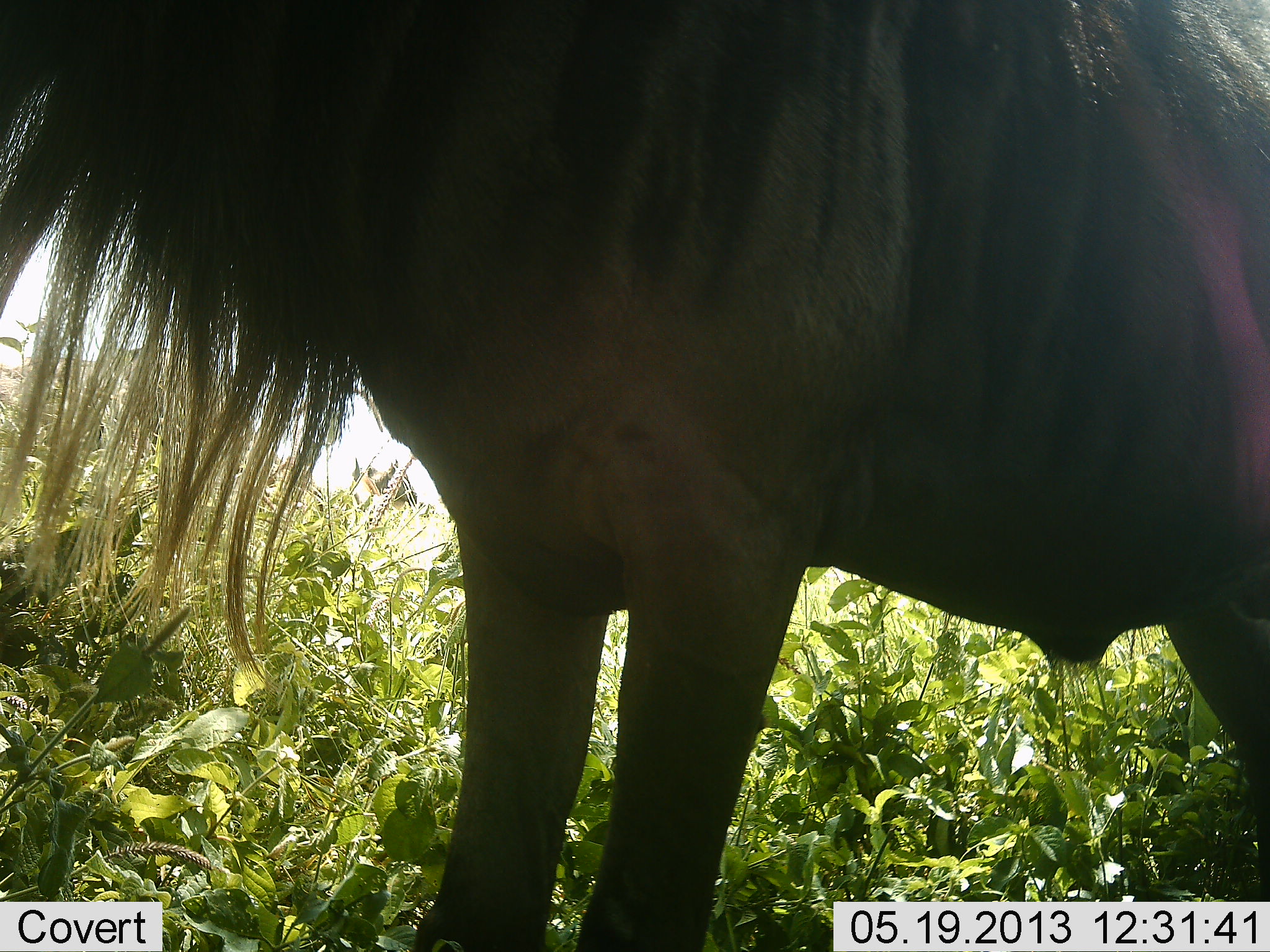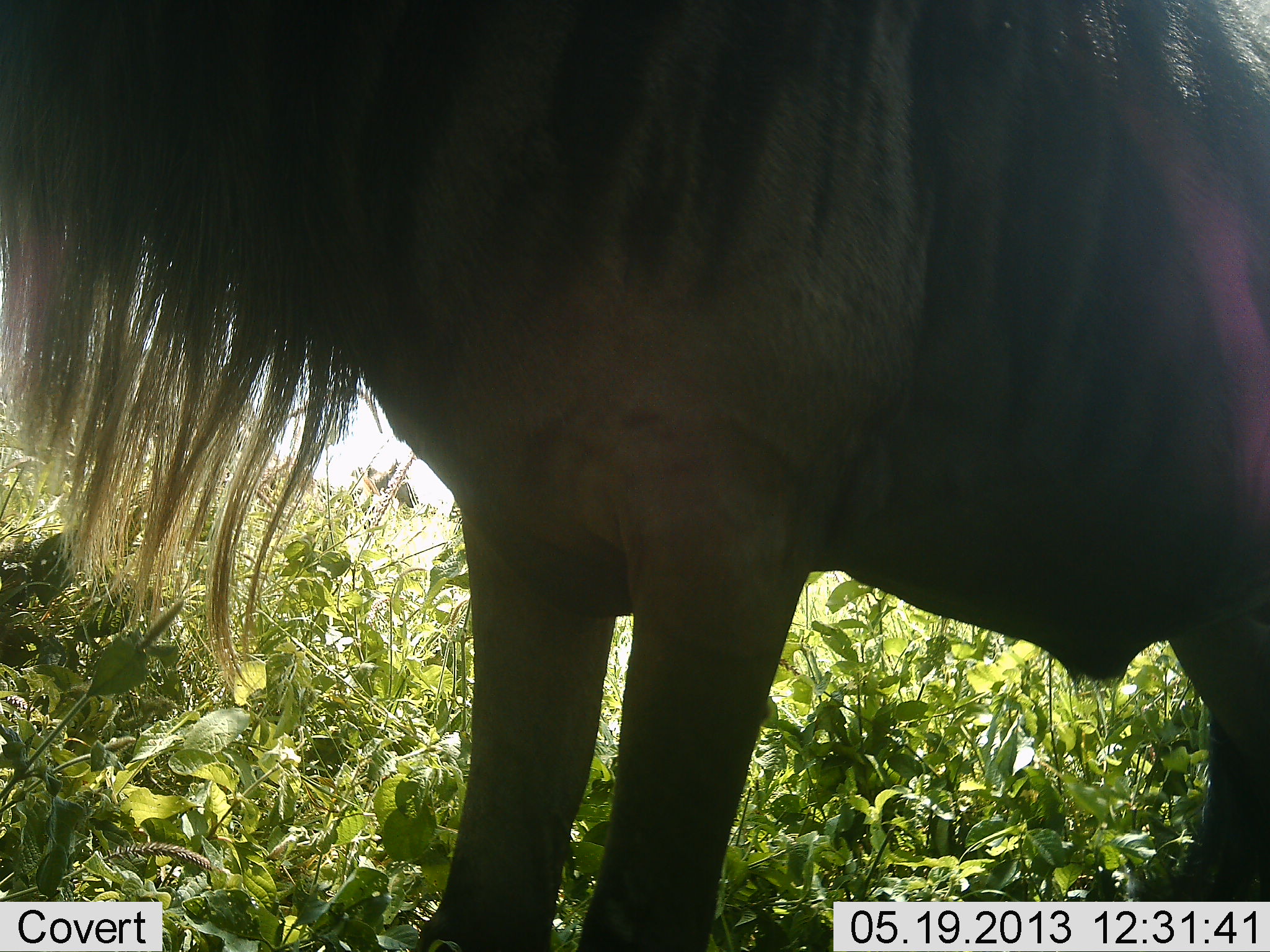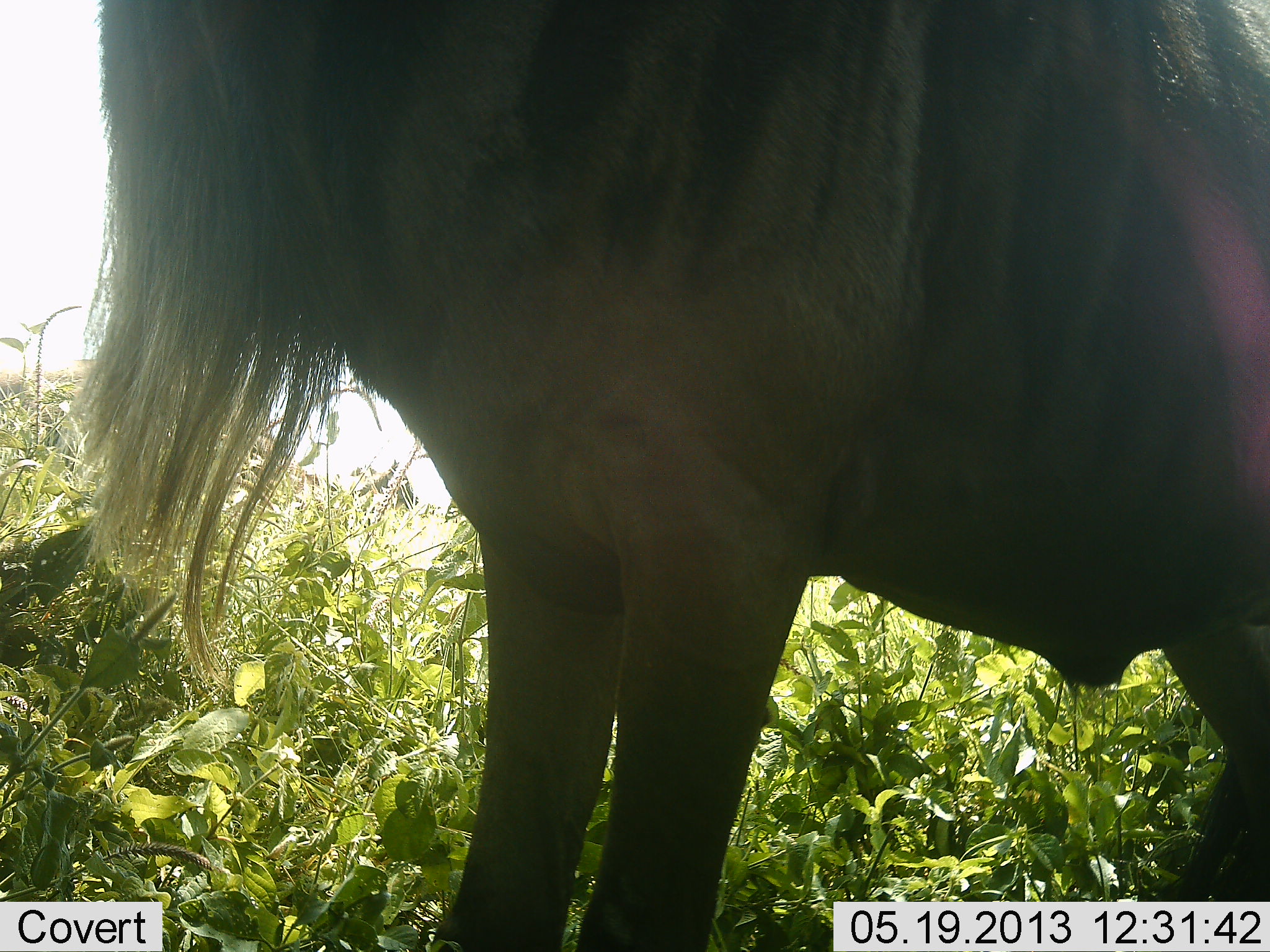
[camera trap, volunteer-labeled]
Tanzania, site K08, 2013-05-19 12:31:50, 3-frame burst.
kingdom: Animalia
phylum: Chordata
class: Mammalia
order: Artiodactyla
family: Bovidae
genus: Connochaetes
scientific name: Connochaetes taurinus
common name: blue wildebeest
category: wildebeest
Wildebeest (blue wildebeest) (Connochaetes taurinus), count 1. Behavior (volunteer vote fractions): standing 96%, resting 0%, moving 0%, interacting 4%. Young present (vote fraction): 0%. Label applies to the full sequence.